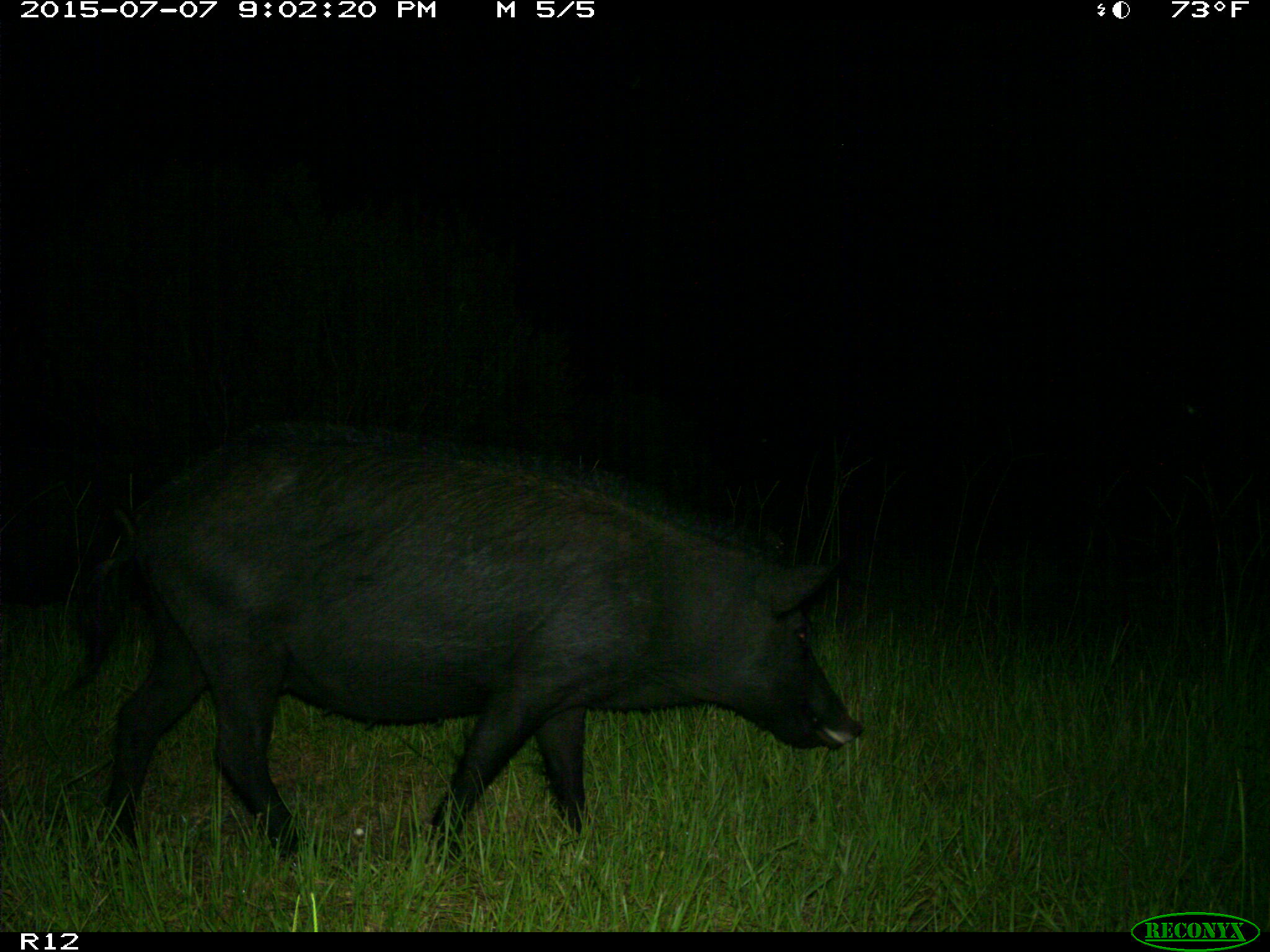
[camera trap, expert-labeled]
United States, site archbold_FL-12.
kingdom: Animalia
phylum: Chordata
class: Mammalia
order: Artiodactyla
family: Suidae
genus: Sus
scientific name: Sus scrofa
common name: wild boar